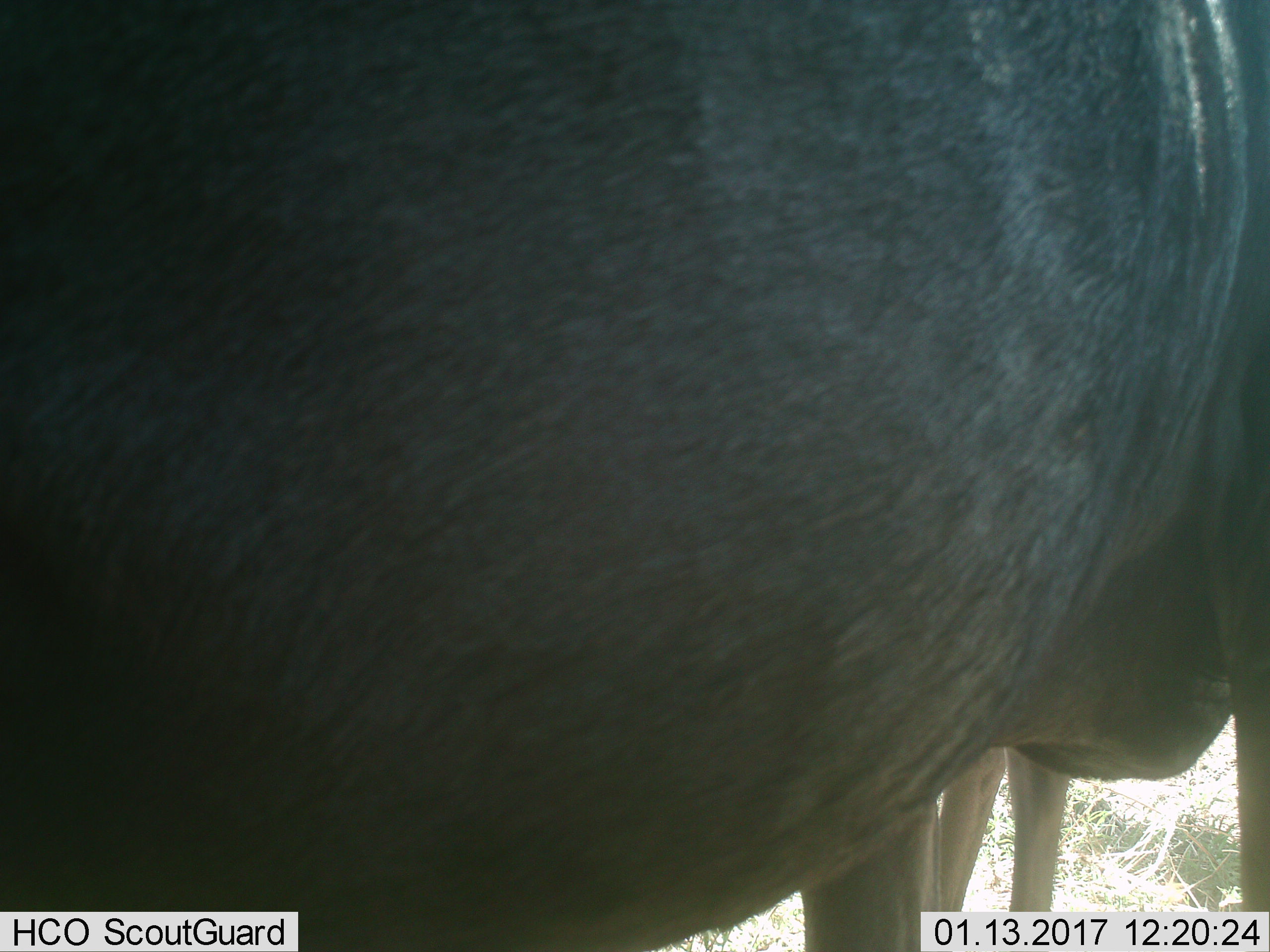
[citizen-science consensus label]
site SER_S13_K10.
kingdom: Animalia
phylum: Chordata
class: Mammalia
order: Artiodactyla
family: Bovidae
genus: Connochaetes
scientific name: Connochaetes taurinus taurinus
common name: blue wildebeest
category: wildebeestblue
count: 1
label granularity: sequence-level